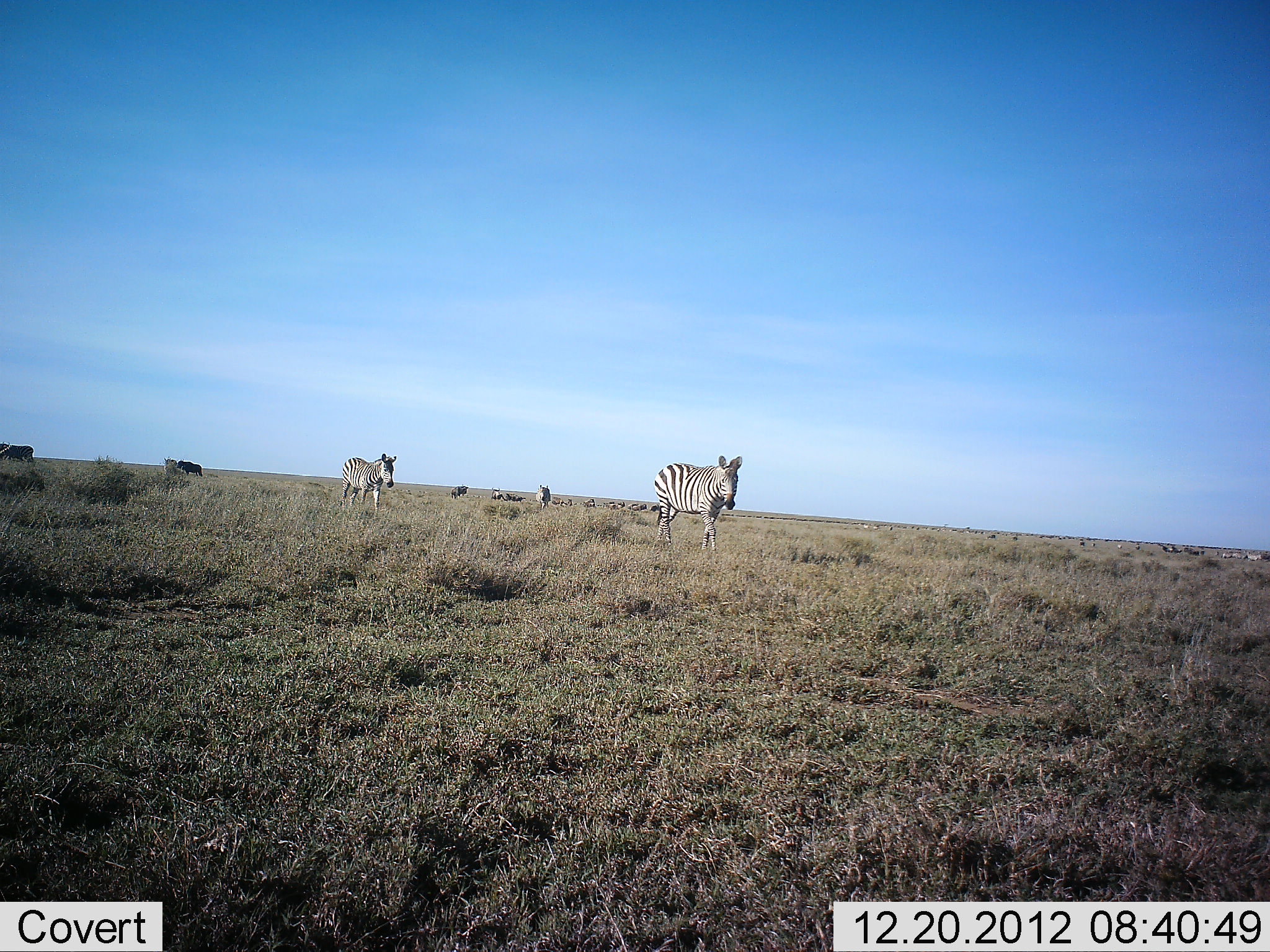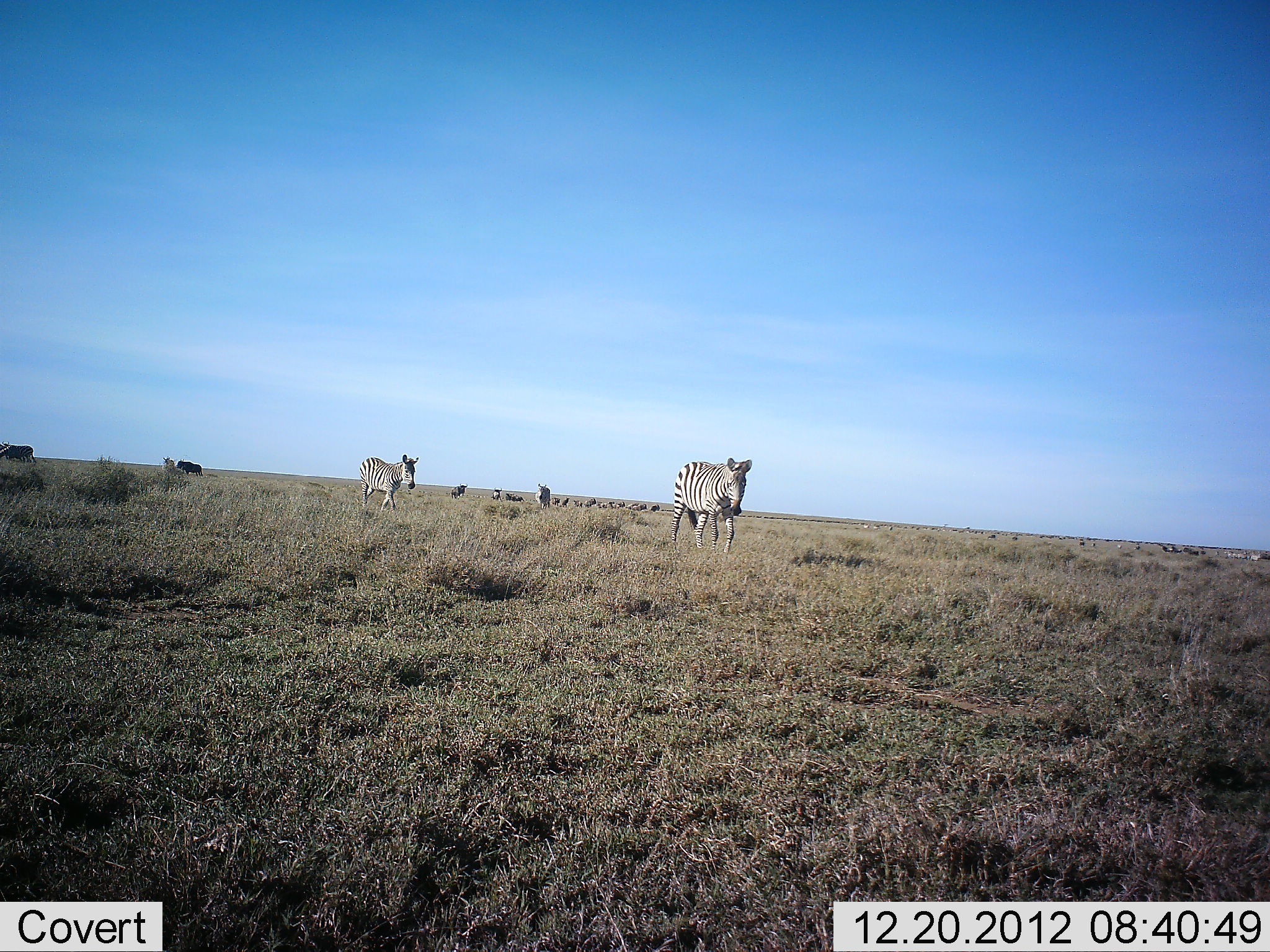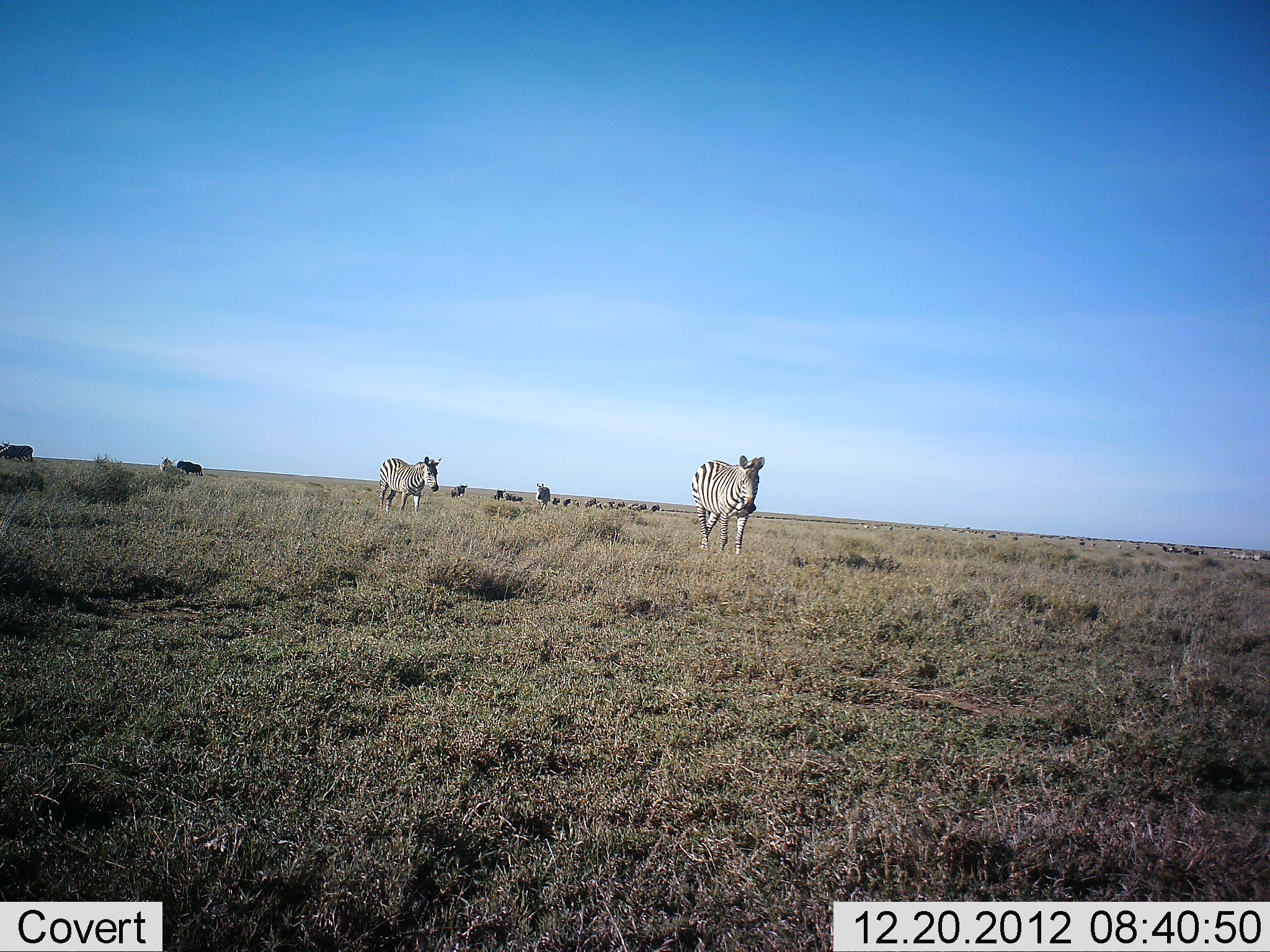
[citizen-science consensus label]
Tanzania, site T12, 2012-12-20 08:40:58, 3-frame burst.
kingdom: Animalia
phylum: Chordata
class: Mammalia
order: Perissodactyla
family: Equidae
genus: Equus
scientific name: Equus quagga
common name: plains zebra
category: zebra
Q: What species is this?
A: Zebra (plains zebra) (Equus quagga).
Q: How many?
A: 11-50.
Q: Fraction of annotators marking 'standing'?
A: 9%.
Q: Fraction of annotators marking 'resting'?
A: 0%.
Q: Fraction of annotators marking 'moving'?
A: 100%.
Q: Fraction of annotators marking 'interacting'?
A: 0%.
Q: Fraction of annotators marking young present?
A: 0%.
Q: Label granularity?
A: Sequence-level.